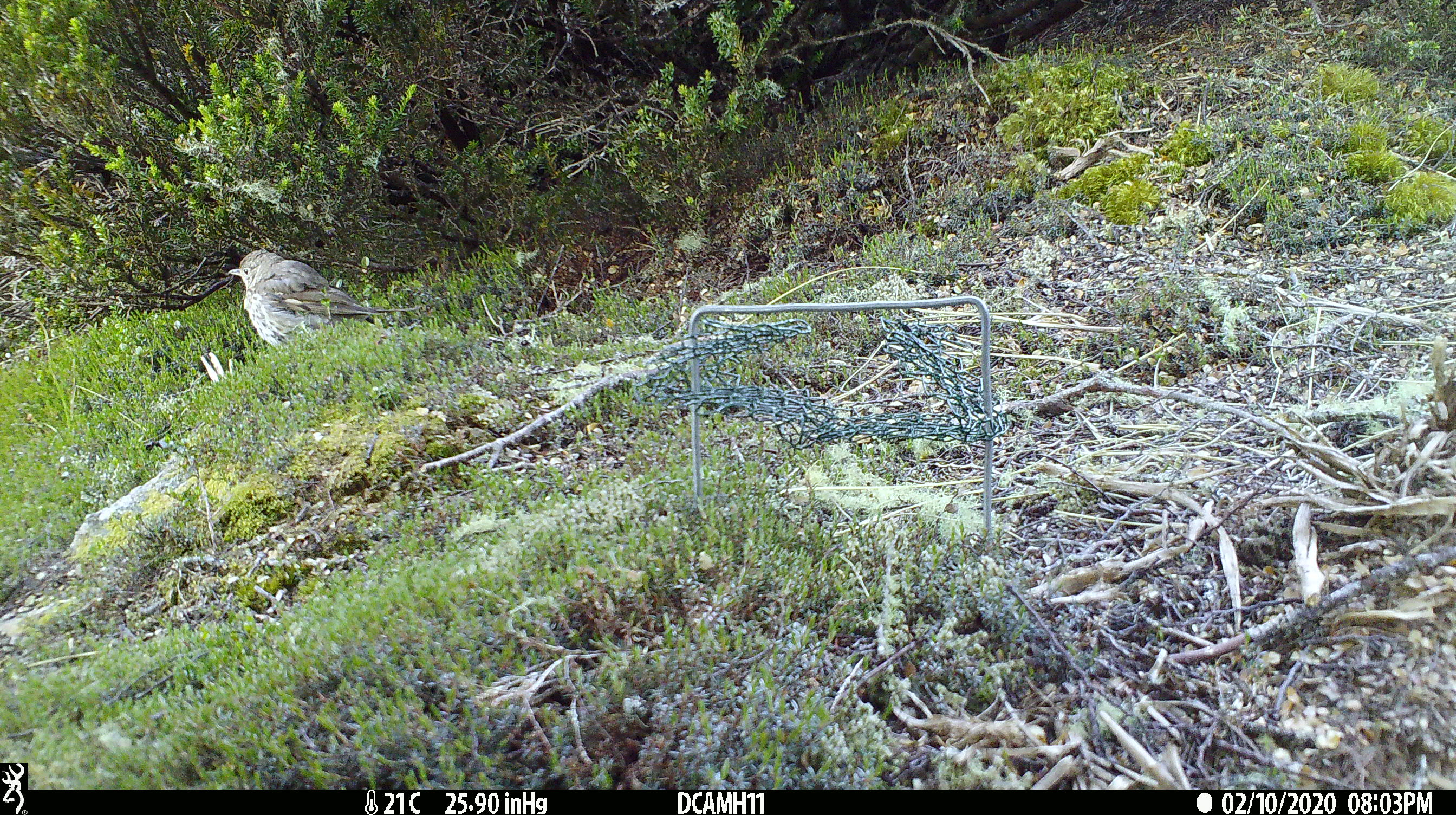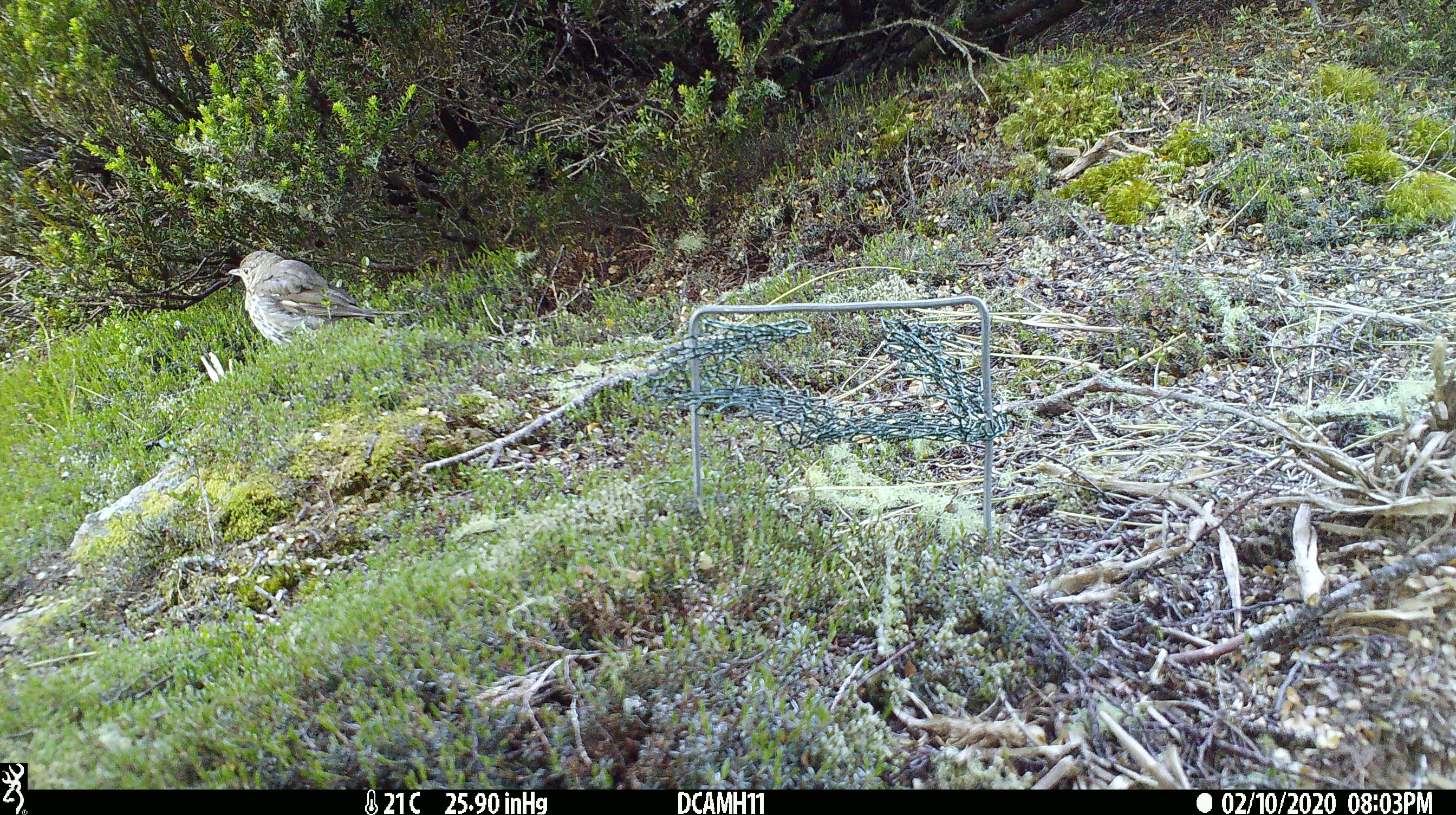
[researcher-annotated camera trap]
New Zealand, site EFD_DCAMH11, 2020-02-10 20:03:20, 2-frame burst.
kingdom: Animalia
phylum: Chordata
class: Aves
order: Passeriformes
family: Turdidae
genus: Turdus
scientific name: Turdus philomelos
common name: song thrush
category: thrush